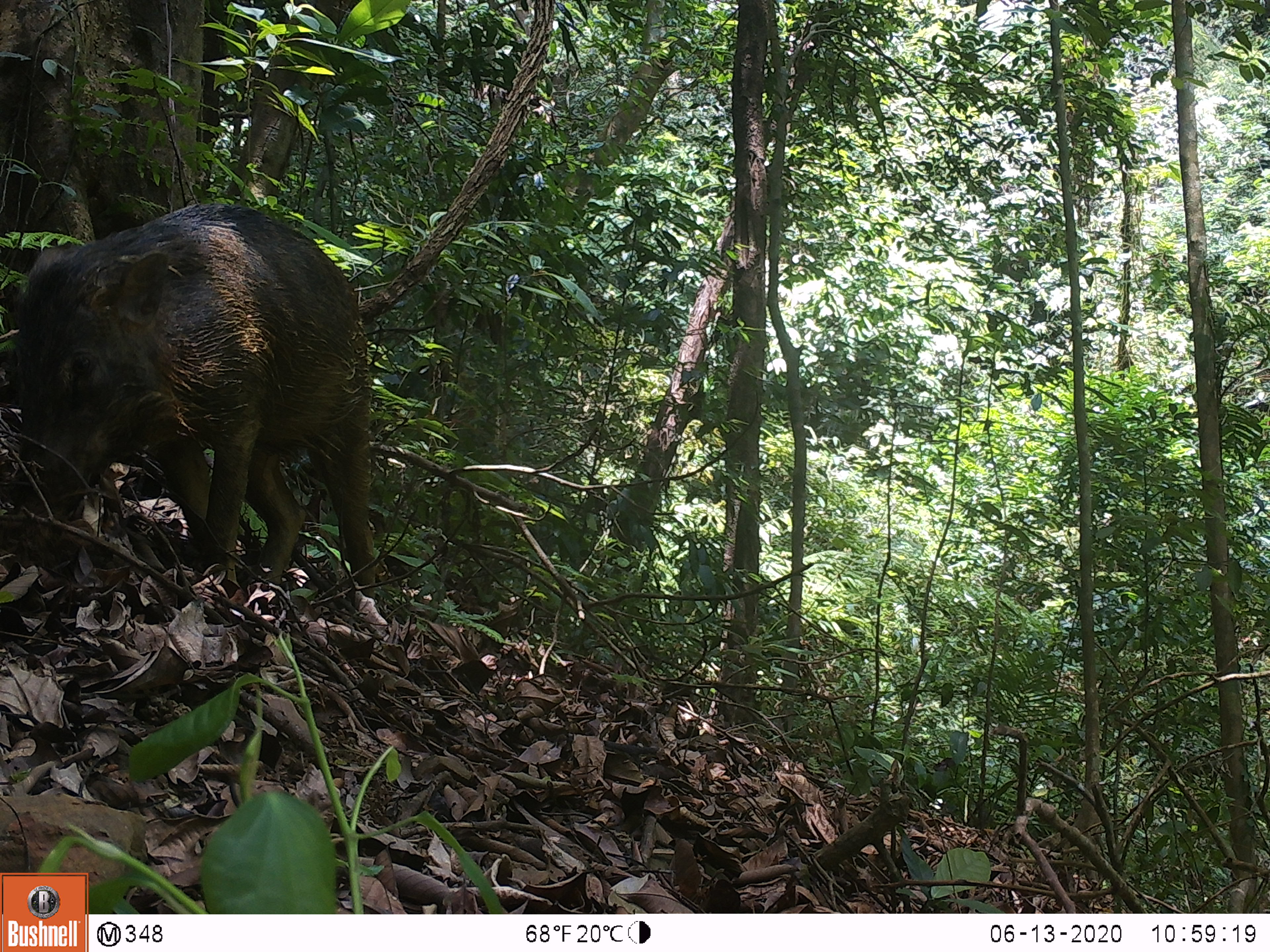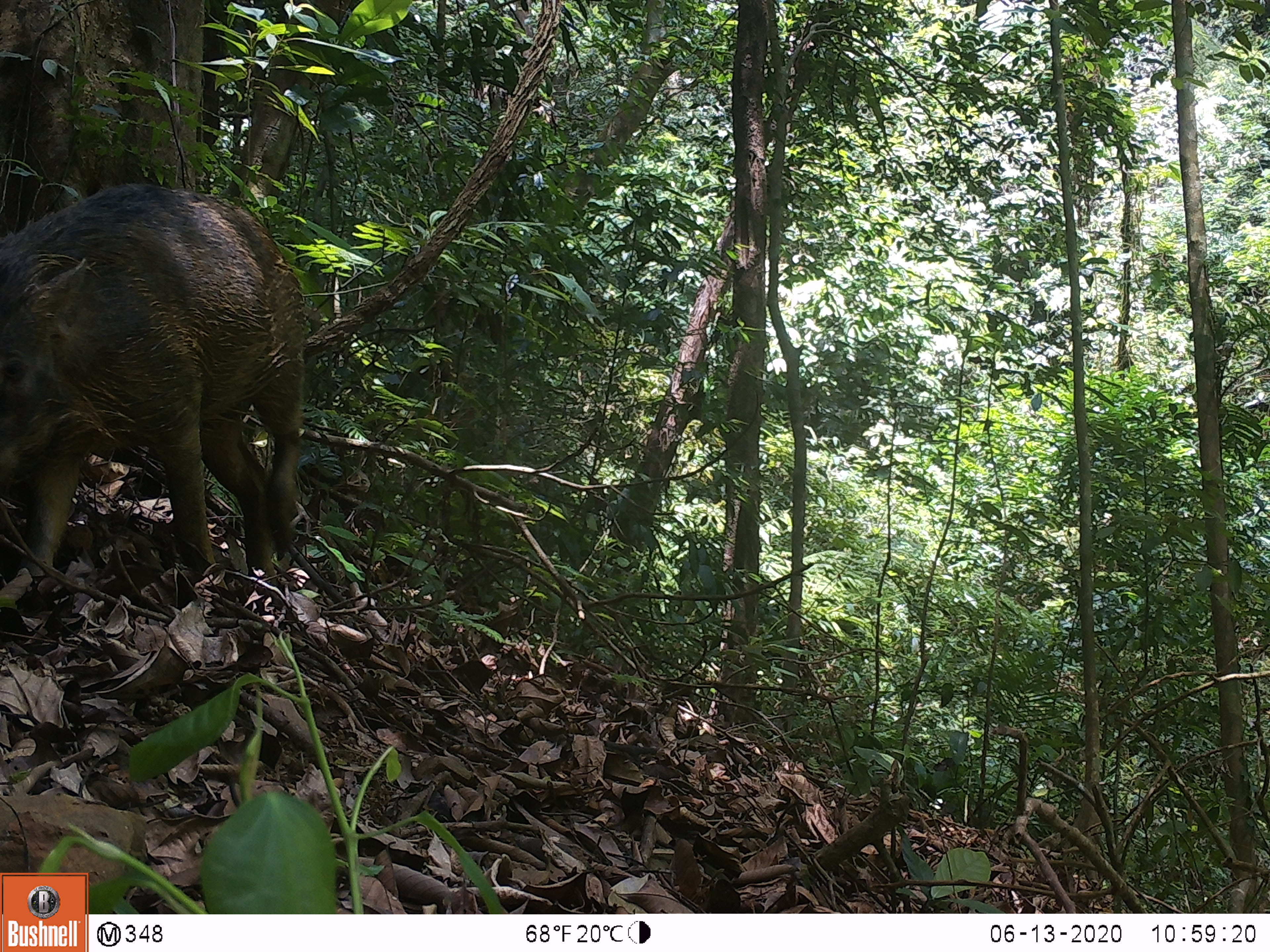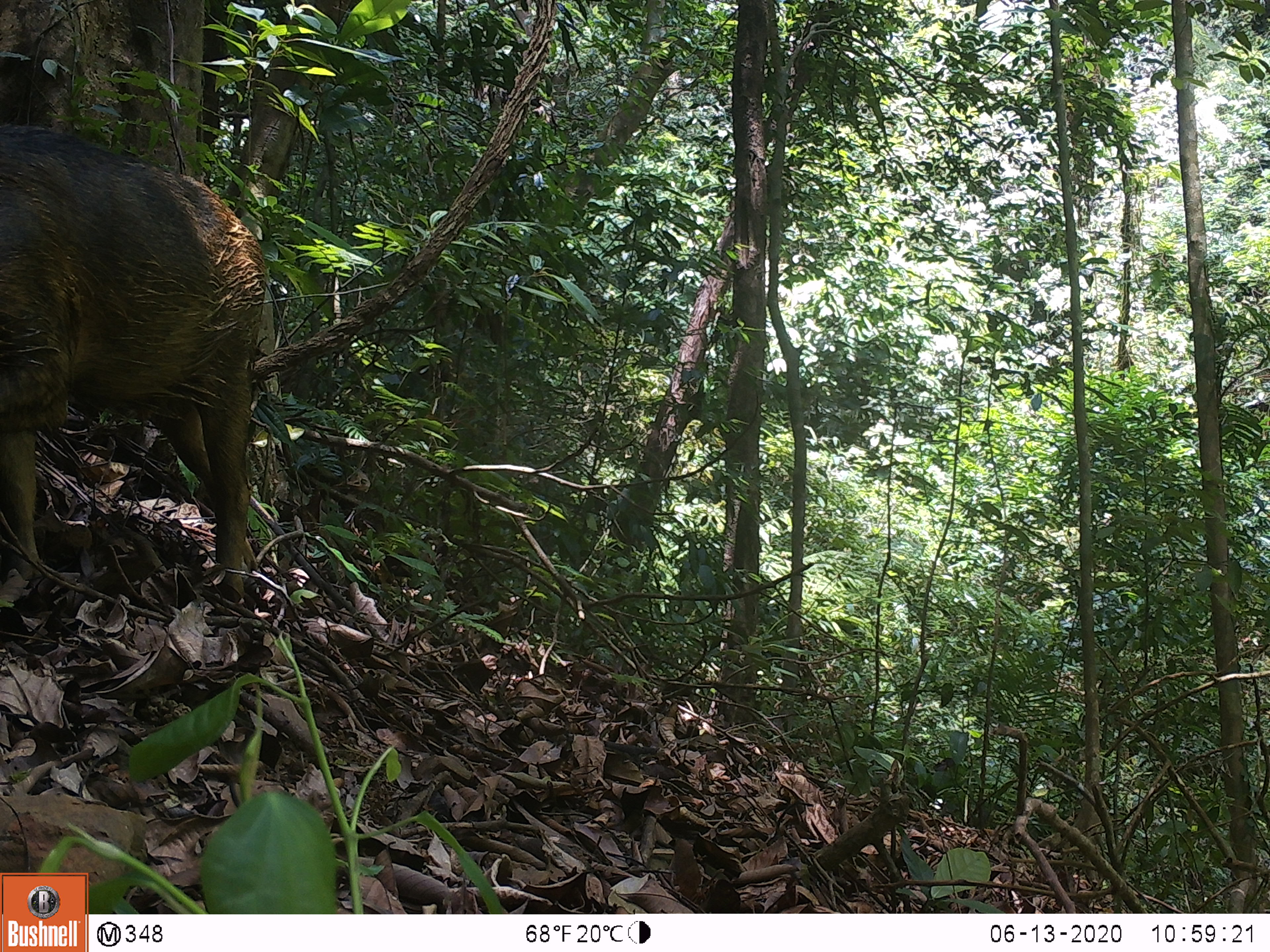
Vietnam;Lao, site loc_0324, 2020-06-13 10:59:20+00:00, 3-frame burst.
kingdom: Animalia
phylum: Chordata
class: Mammalia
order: Artiodactyla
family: Suidae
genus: Sus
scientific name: Sus scrofa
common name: eurasian wild pig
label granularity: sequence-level